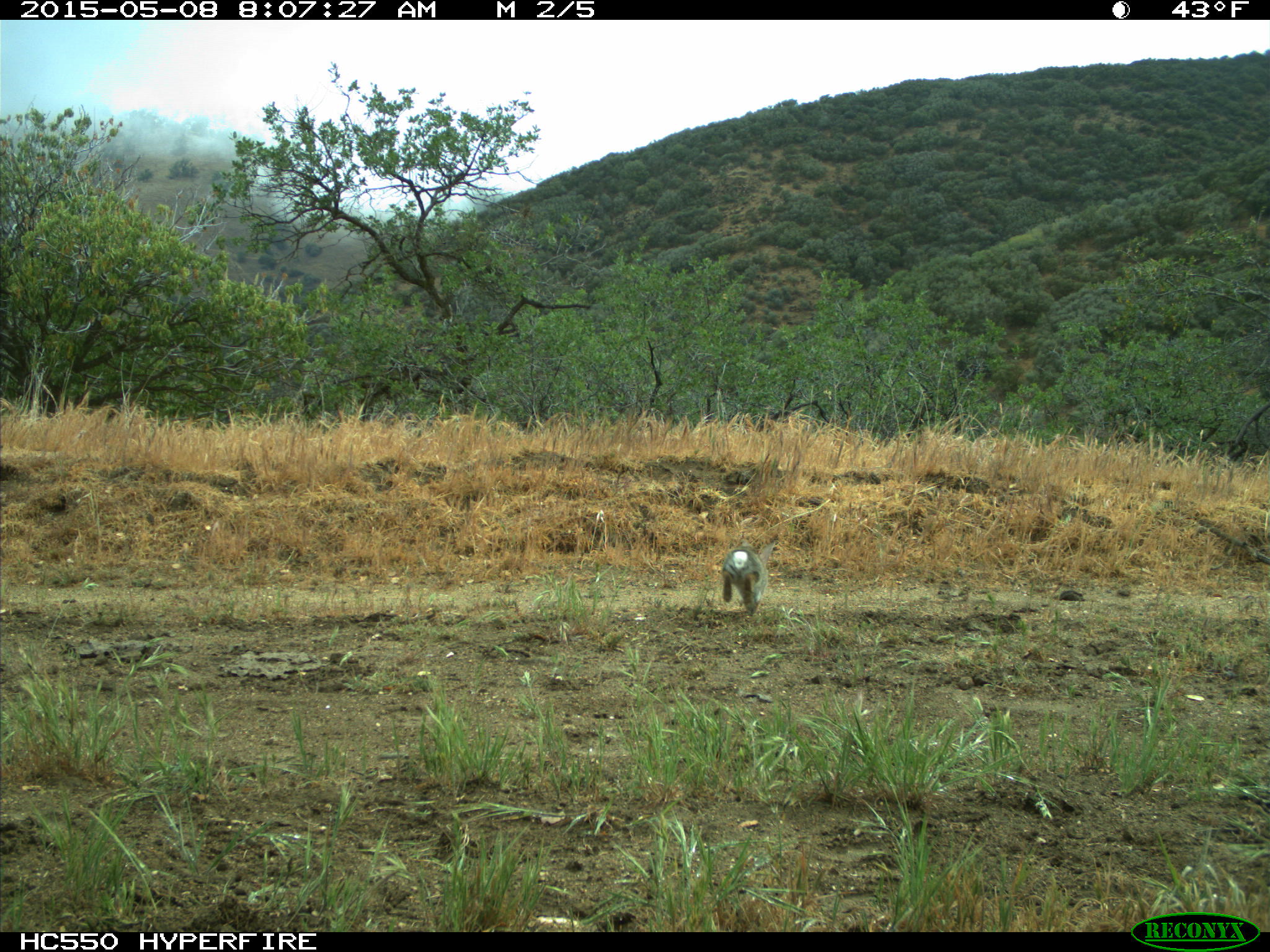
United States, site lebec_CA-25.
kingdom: Animalia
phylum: Chordata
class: Mammalia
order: Lagomorpha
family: Leporidae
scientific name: Leporidae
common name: rabbits and hares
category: unidentified rabbit